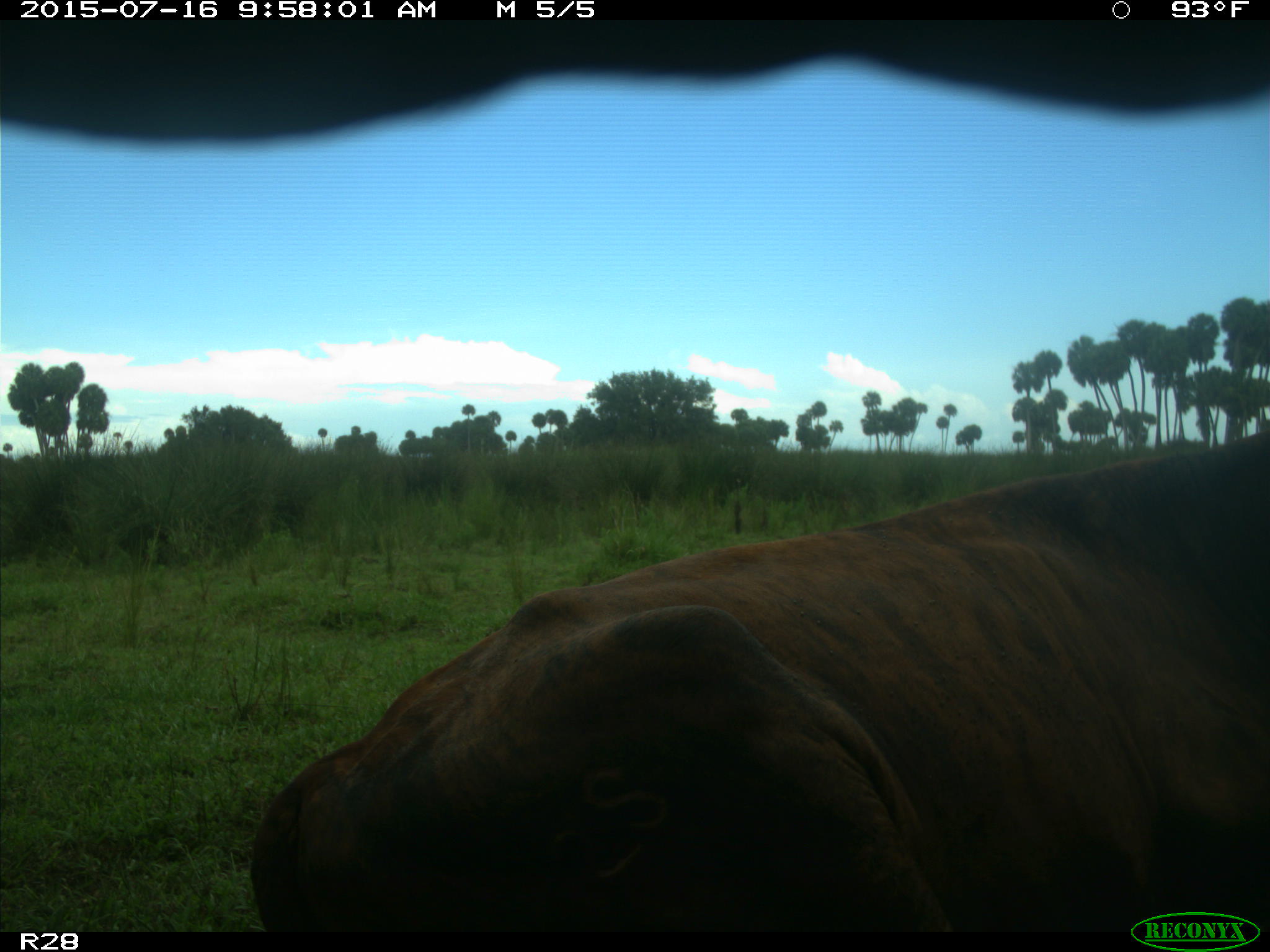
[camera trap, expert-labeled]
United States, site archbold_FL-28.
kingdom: Animalia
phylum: Chordata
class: Mammalia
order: Artiodactyla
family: Bovidae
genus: Bos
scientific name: Bos taurus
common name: domestic cow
Bos taurus (domestic cow).